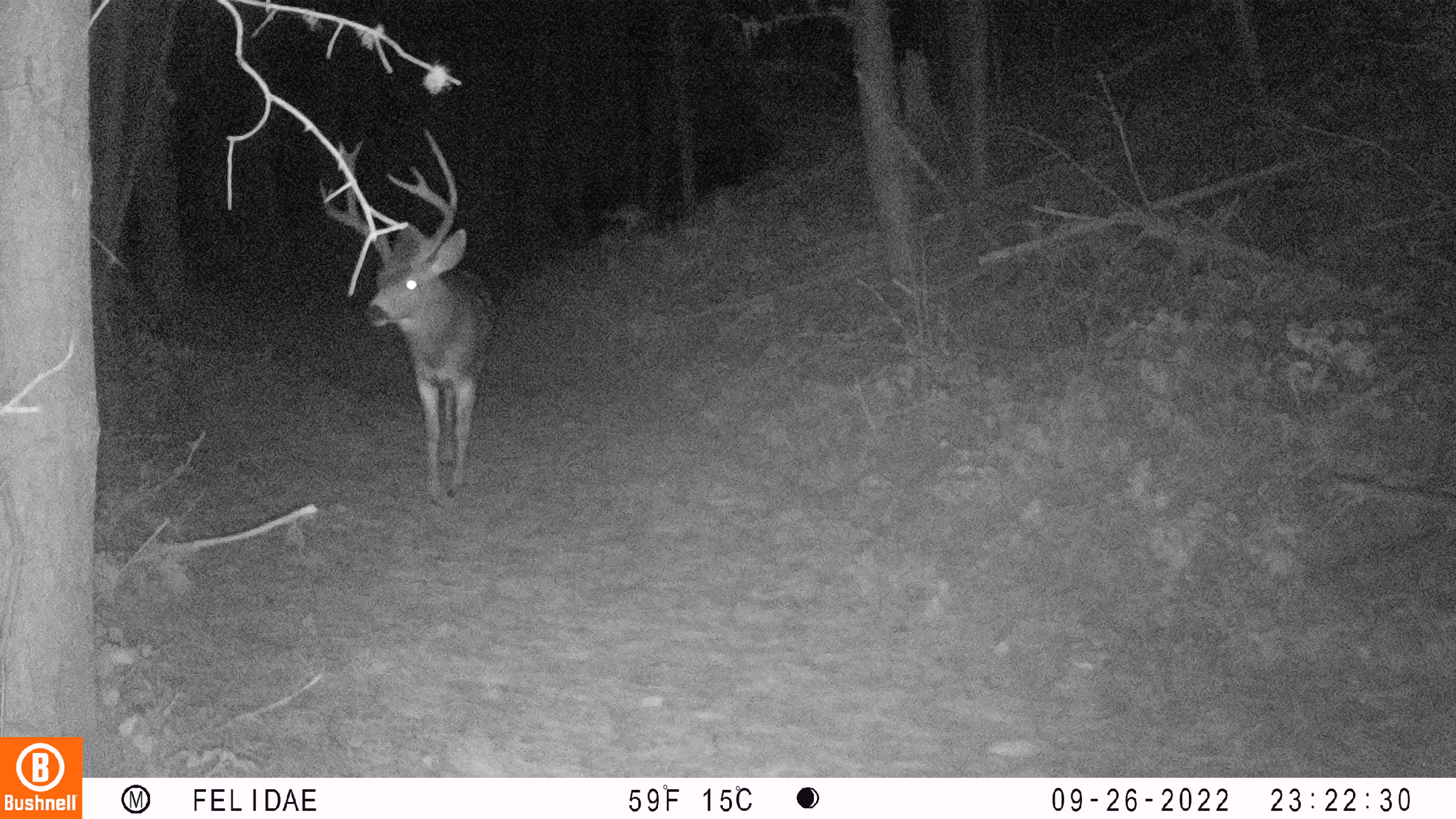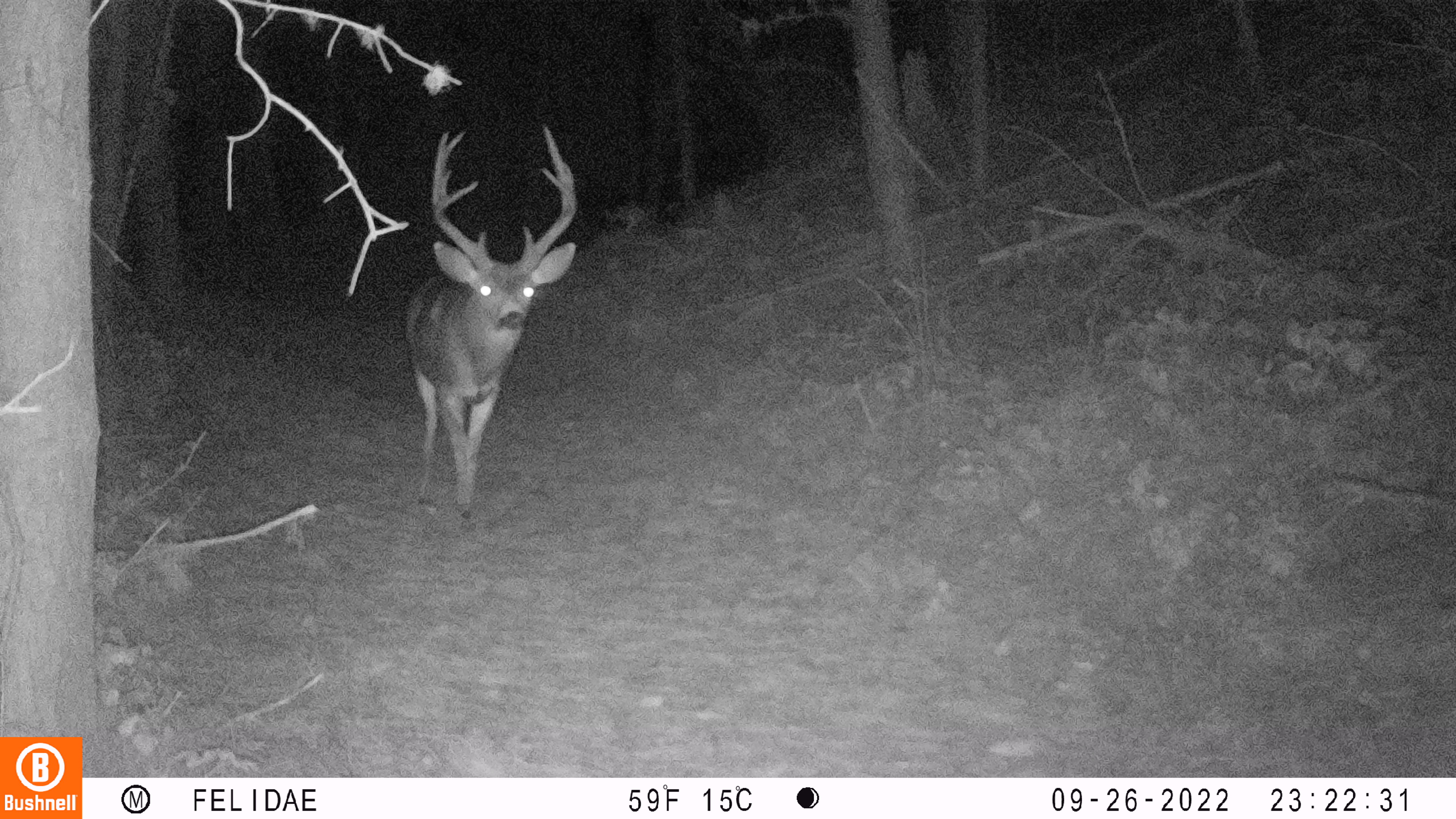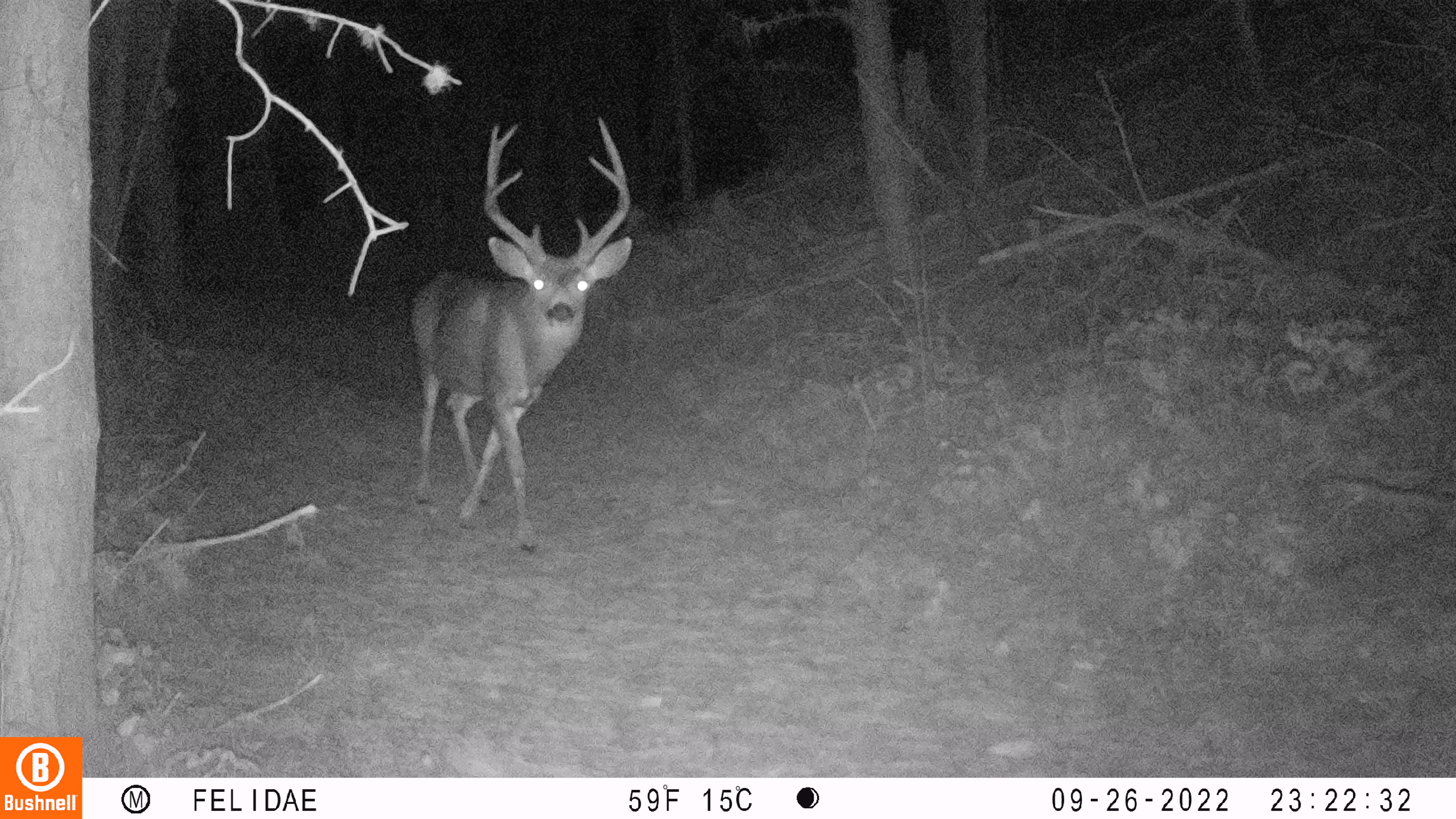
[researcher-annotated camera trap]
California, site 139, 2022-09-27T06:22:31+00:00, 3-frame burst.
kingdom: Animalia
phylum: Chordata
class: Mammalia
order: Artiodactyla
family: Cervidae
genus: Odocoileus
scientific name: Odocoileus hemionus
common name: mule deer